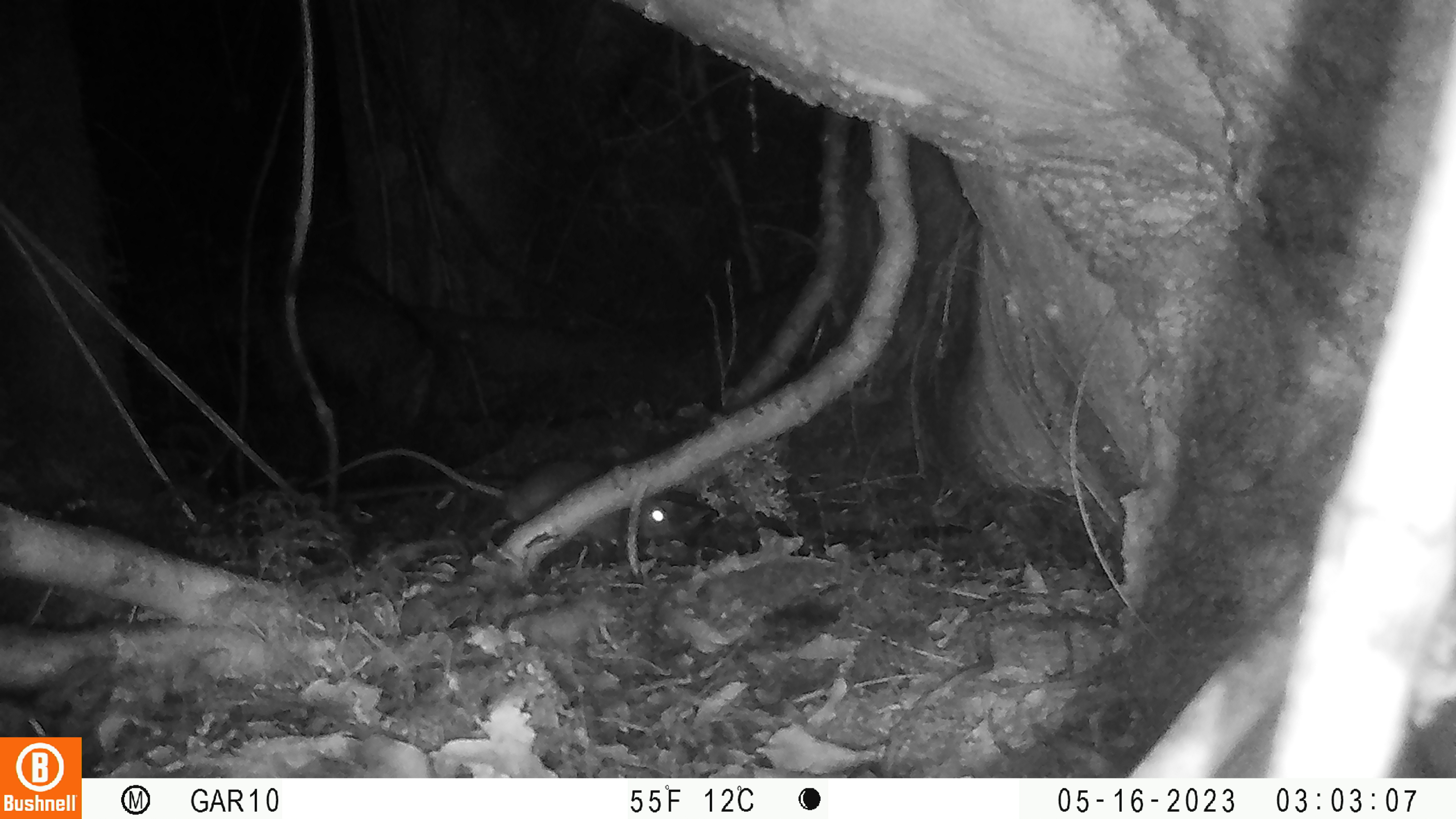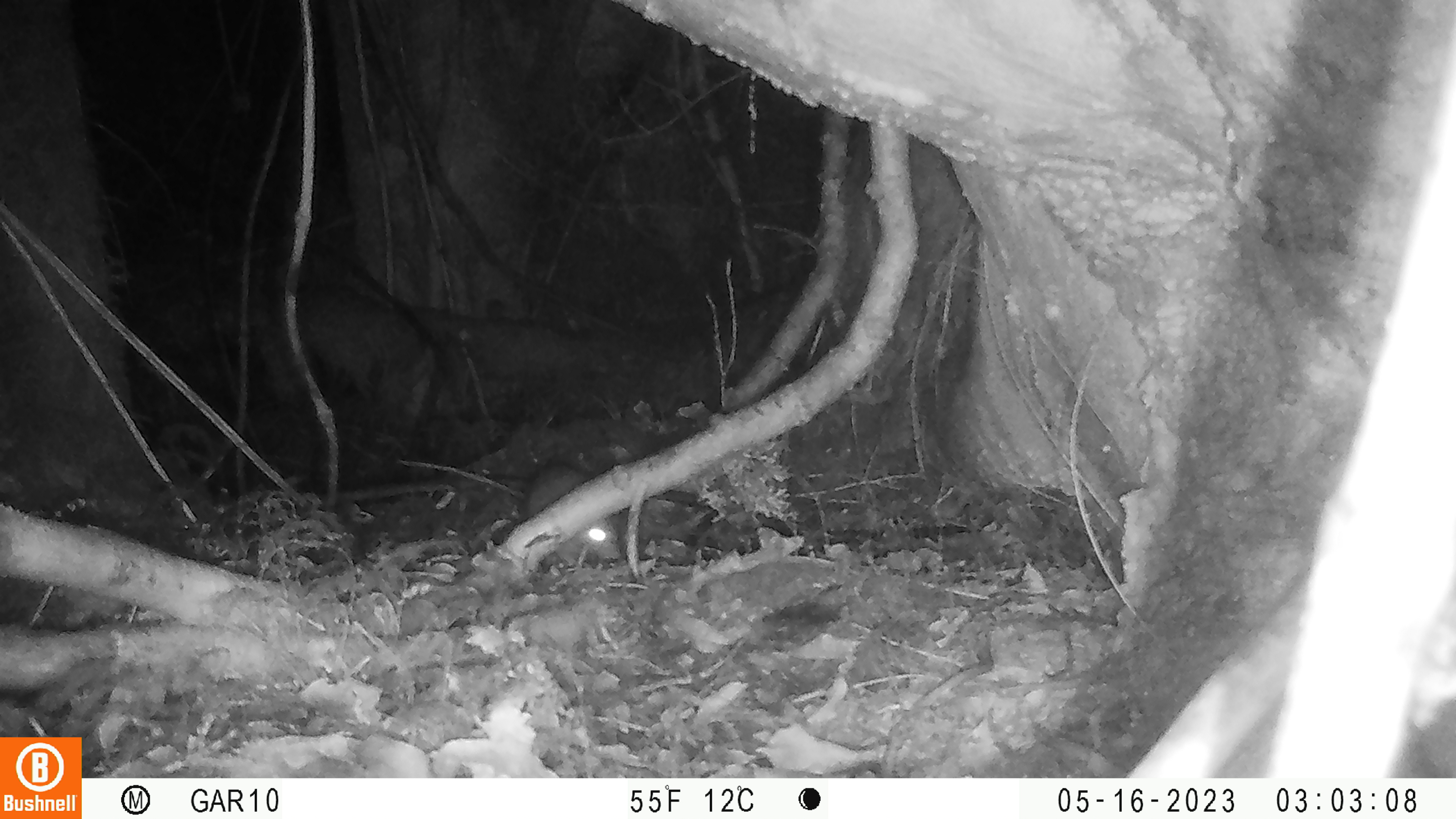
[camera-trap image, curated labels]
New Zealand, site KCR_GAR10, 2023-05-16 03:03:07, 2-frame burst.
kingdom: Animalia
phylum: Chordata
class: Mammalia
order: Rodentia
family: Muridae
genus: Rattus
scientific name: Rattus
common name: rat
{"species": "rat (Rattus)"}